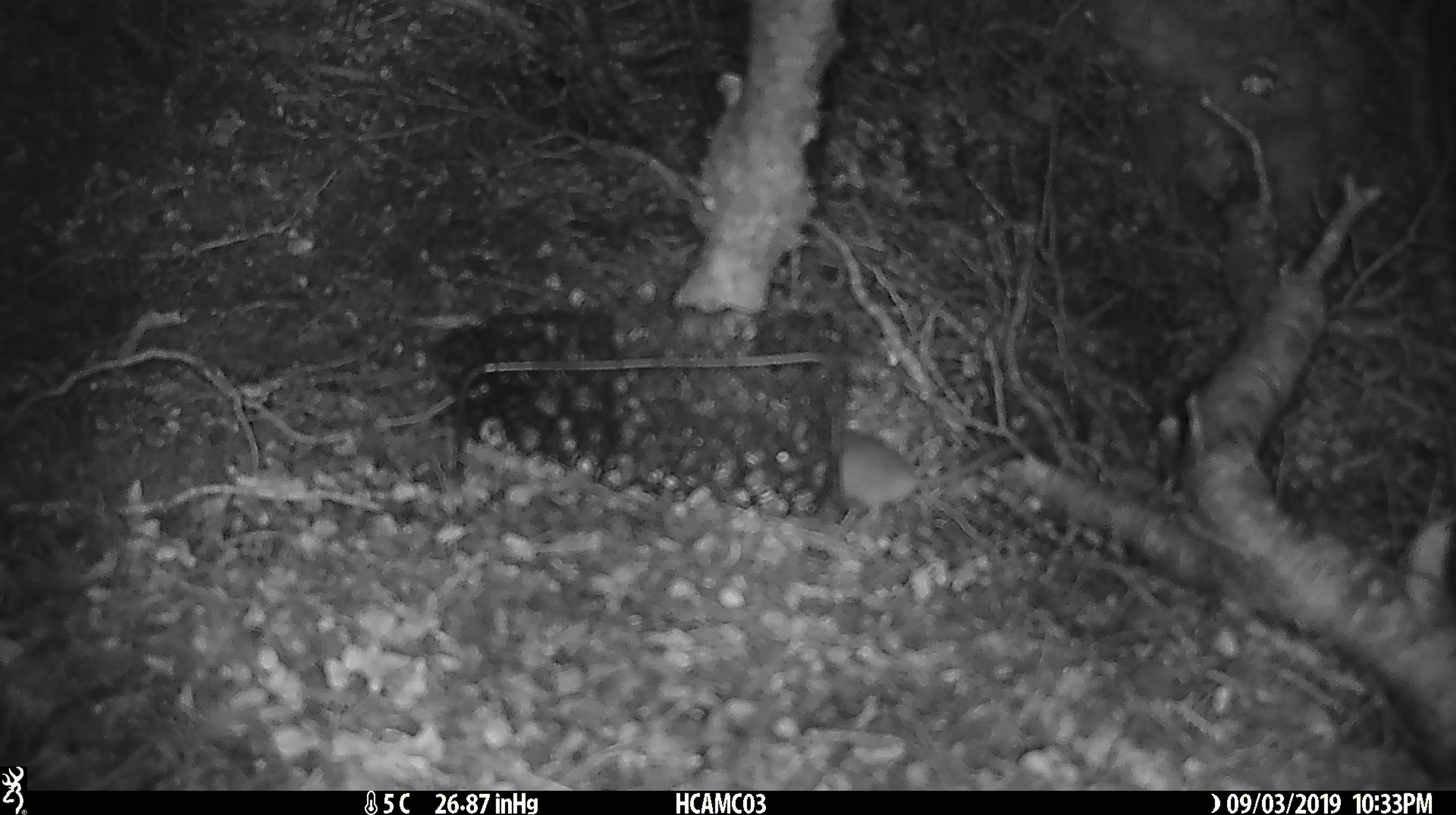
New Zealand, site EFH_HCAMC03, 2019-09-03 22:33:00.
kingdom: Animalia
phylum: Chordata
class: Mammalia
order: Rodentia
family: Muridae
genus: Mus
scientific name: Mus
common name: mouse